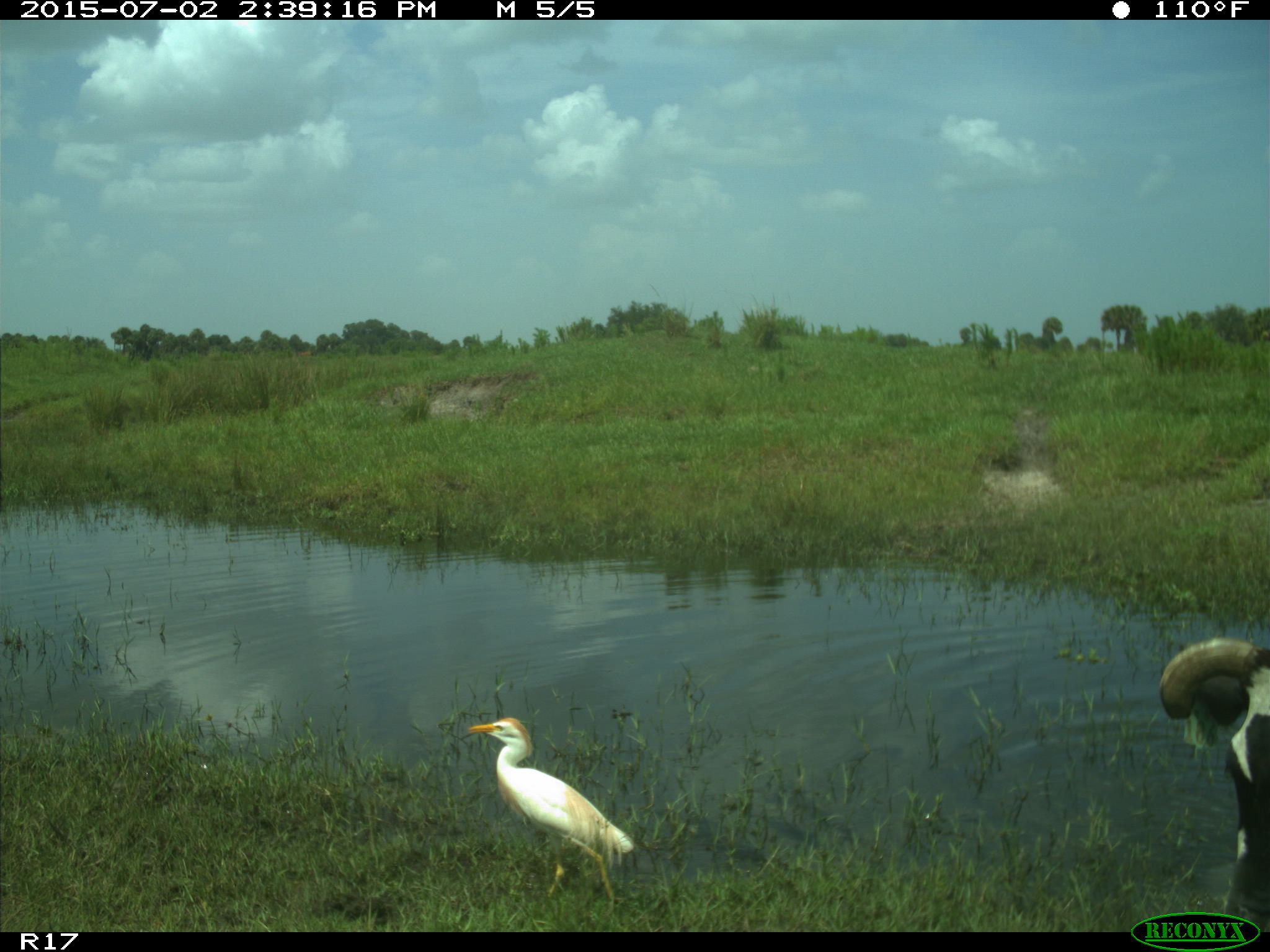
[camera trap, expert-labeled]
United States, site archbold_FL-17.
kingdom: Animalia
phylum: Chordata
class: Mammalia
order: Artiodactyla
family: Bovidae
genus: Bos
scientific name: Bos taurus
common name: domestic cow